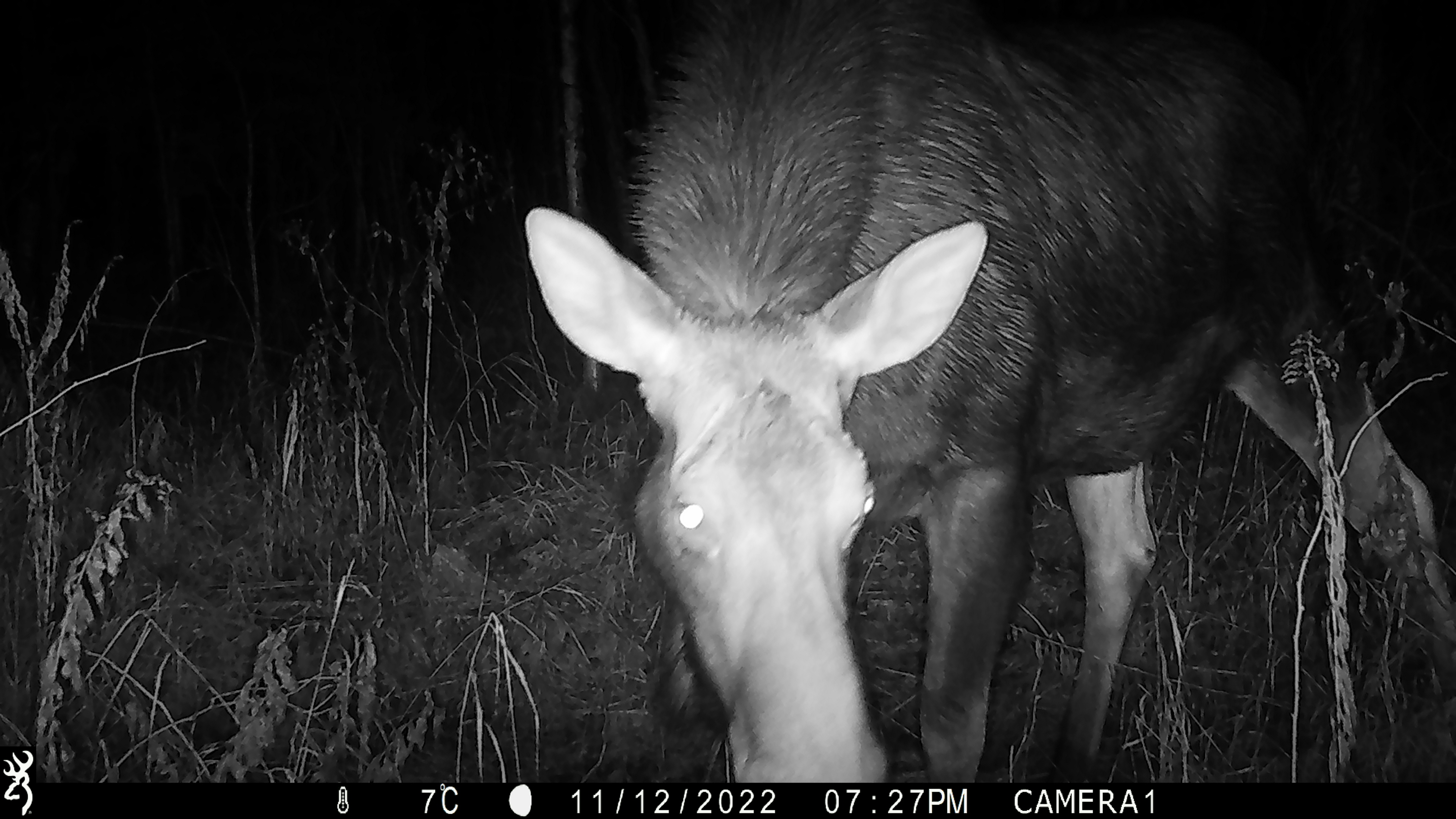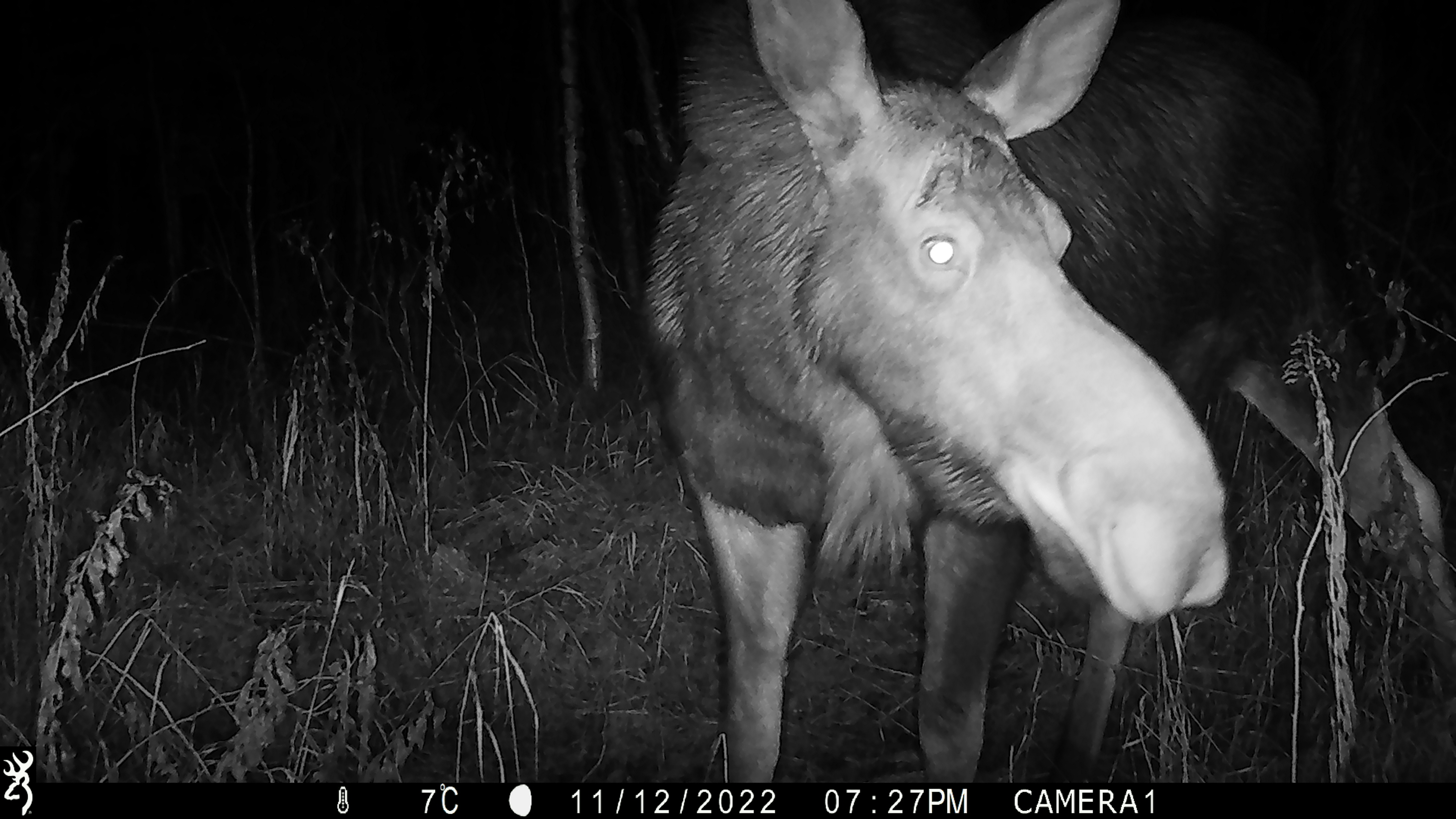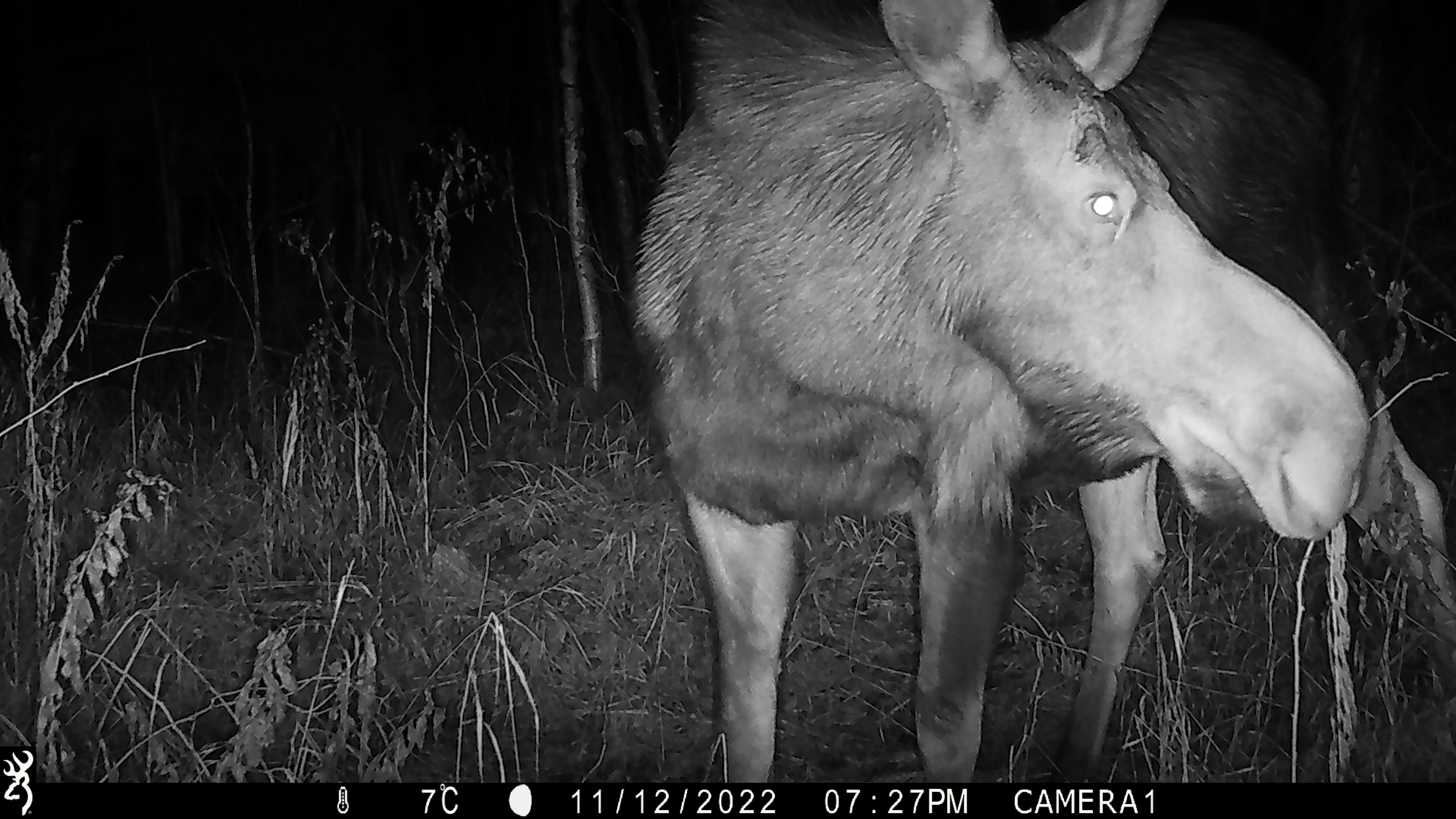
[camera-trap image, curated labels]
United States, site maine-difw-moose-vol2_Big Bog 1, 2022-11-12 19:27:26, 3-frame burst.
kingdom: Animalia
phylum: Chordata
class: Mammalia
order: Artiodactyla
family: Cervidae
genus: Alces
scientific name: Alces alces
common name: moose